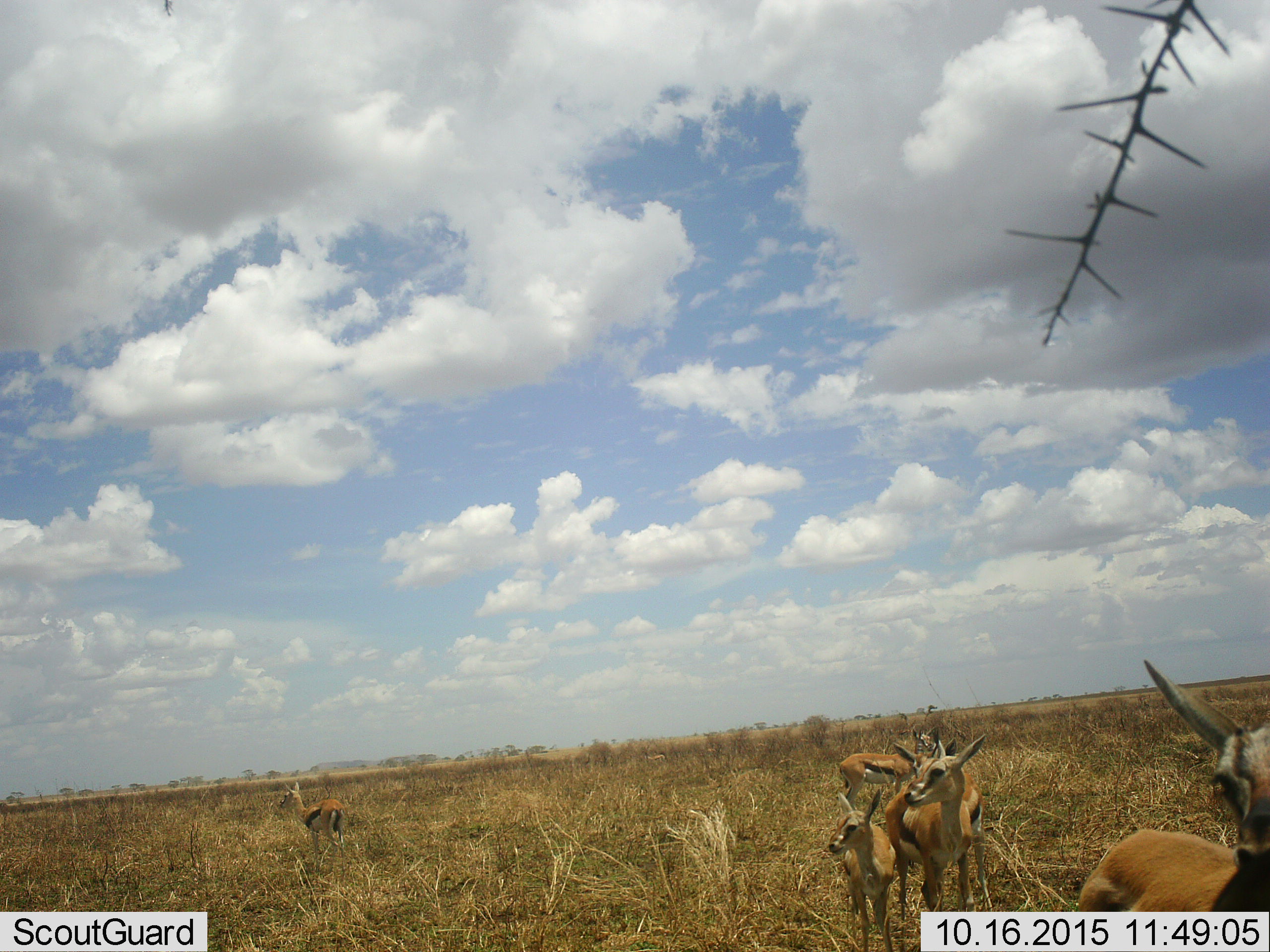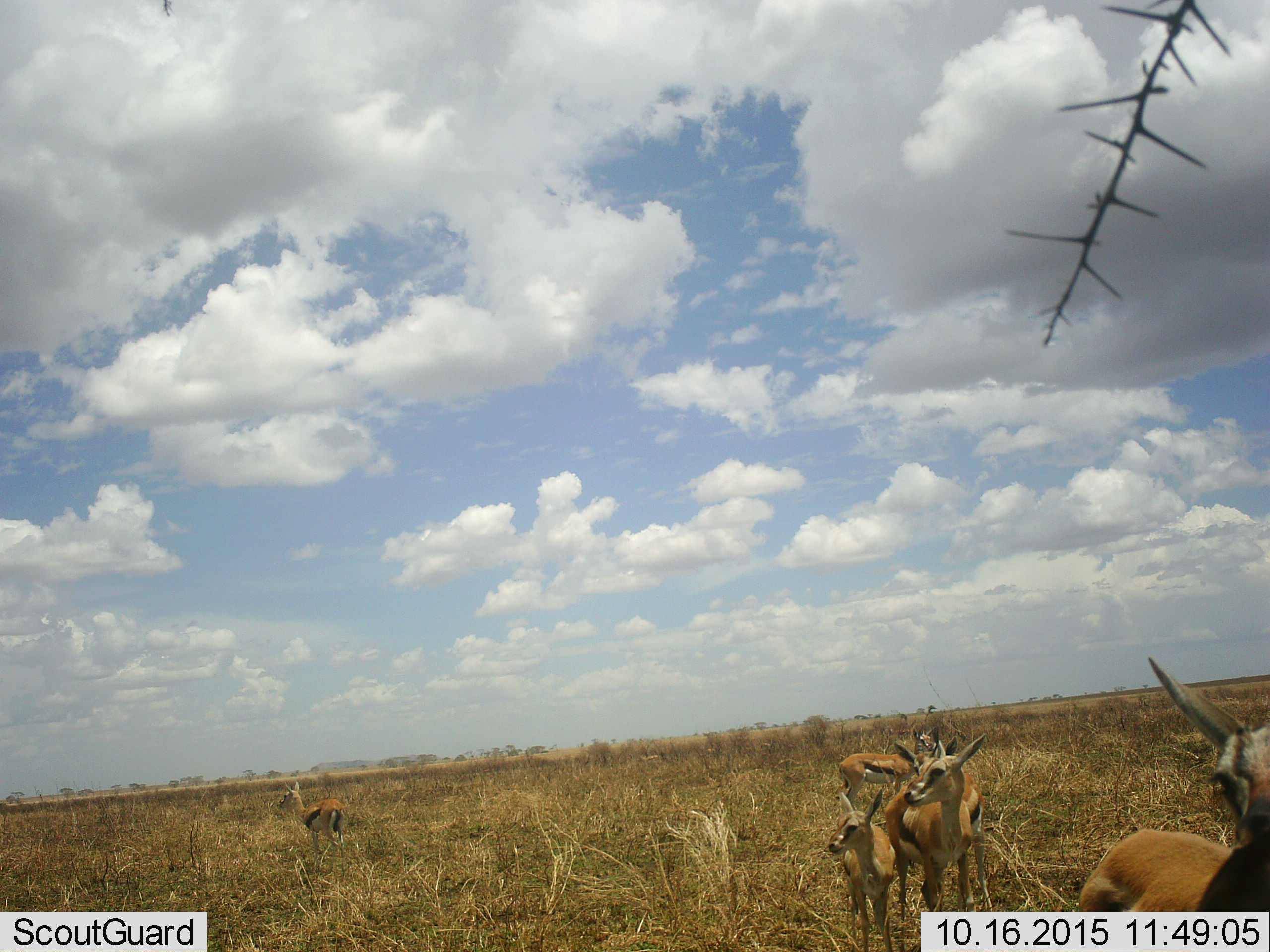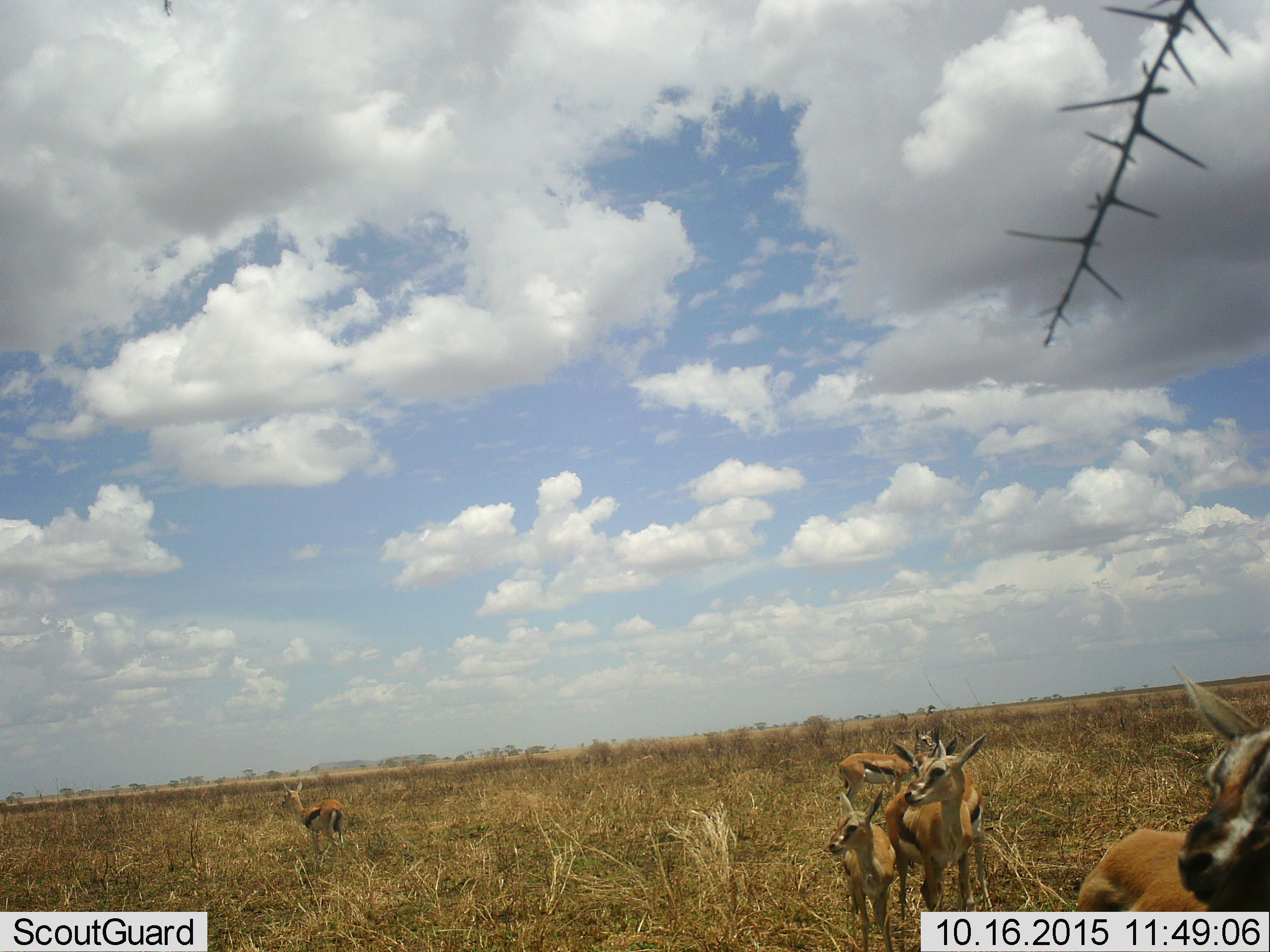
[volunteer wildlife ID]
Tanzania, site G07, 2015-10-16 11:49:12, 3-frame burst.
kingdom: Animalia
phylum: Chordata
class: Mammalia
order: Artiodactyla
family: Bovidae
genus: Eudorcas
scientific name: Eudorcas thomsonii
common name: thomson's gazelle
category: gazellethomsons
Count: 6.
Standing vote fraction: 88%.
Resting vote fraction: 12%.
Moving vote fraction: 25%.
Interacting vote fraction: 0%.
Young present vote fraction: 50%.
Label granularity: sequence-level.